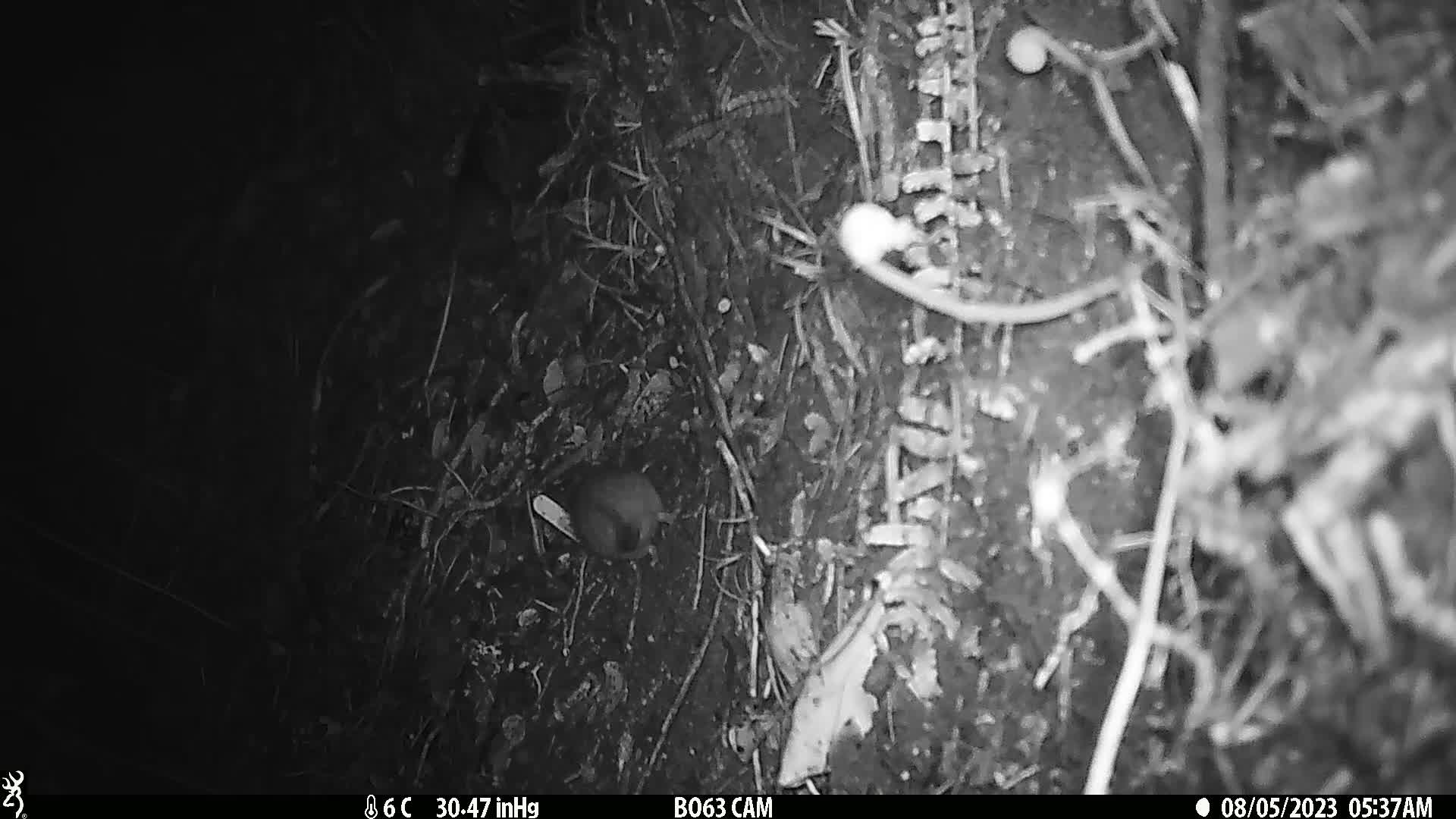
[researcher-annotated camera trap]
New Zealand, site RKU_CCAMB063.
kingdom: Animalia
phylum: Chordata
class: Mammalia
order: Rodentia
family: Muridae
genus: Rattus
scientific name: Rattus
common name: rat